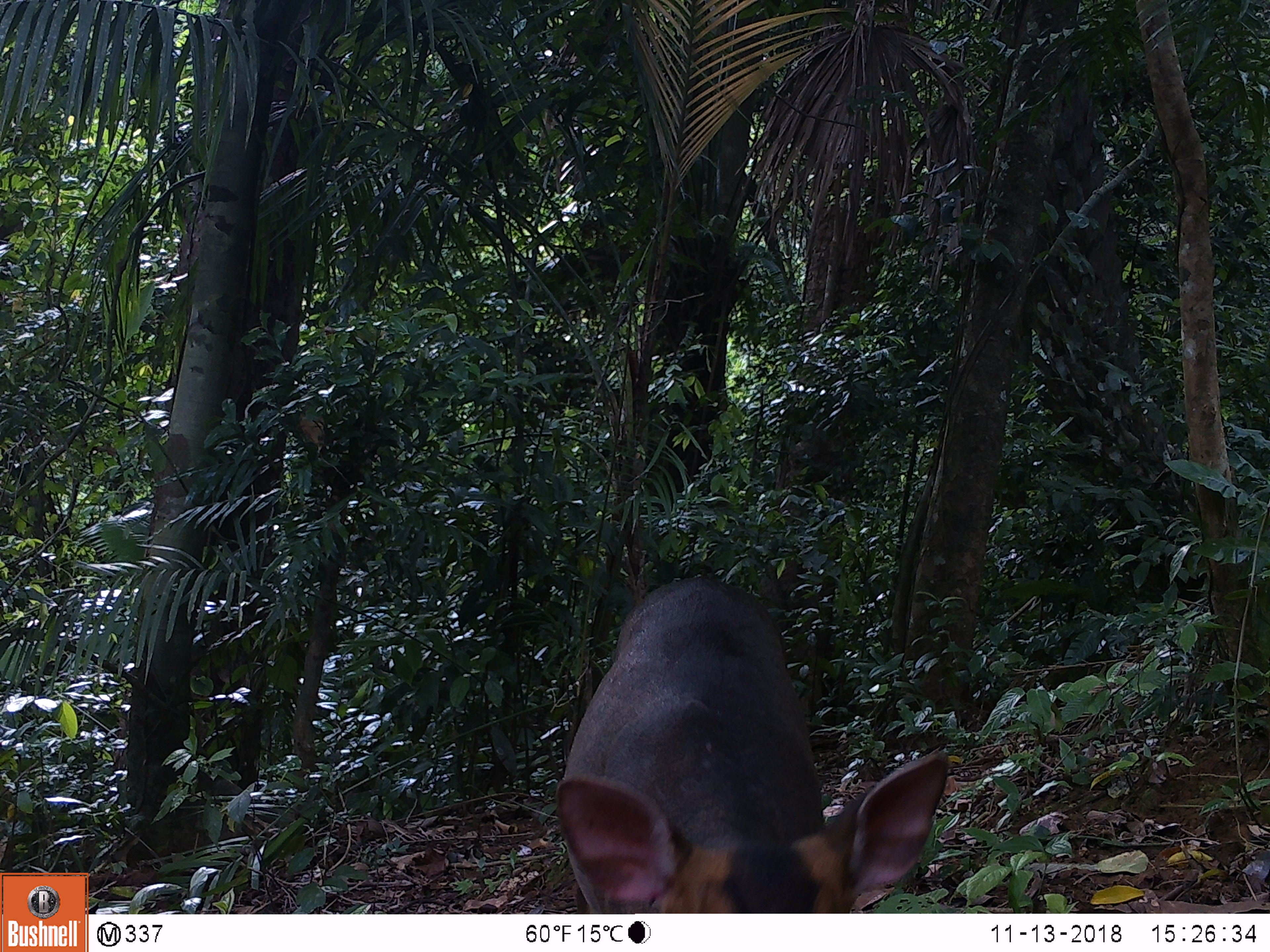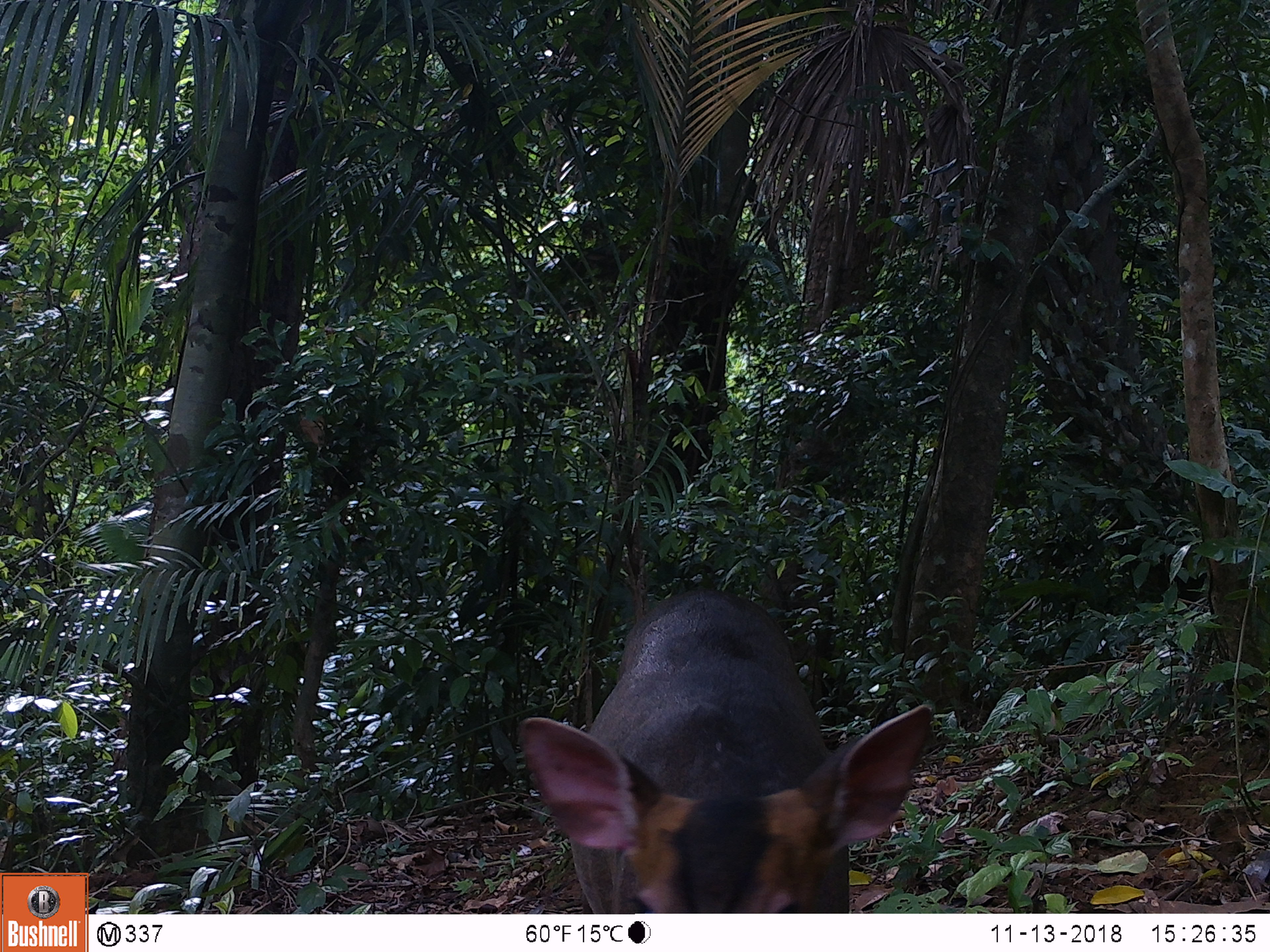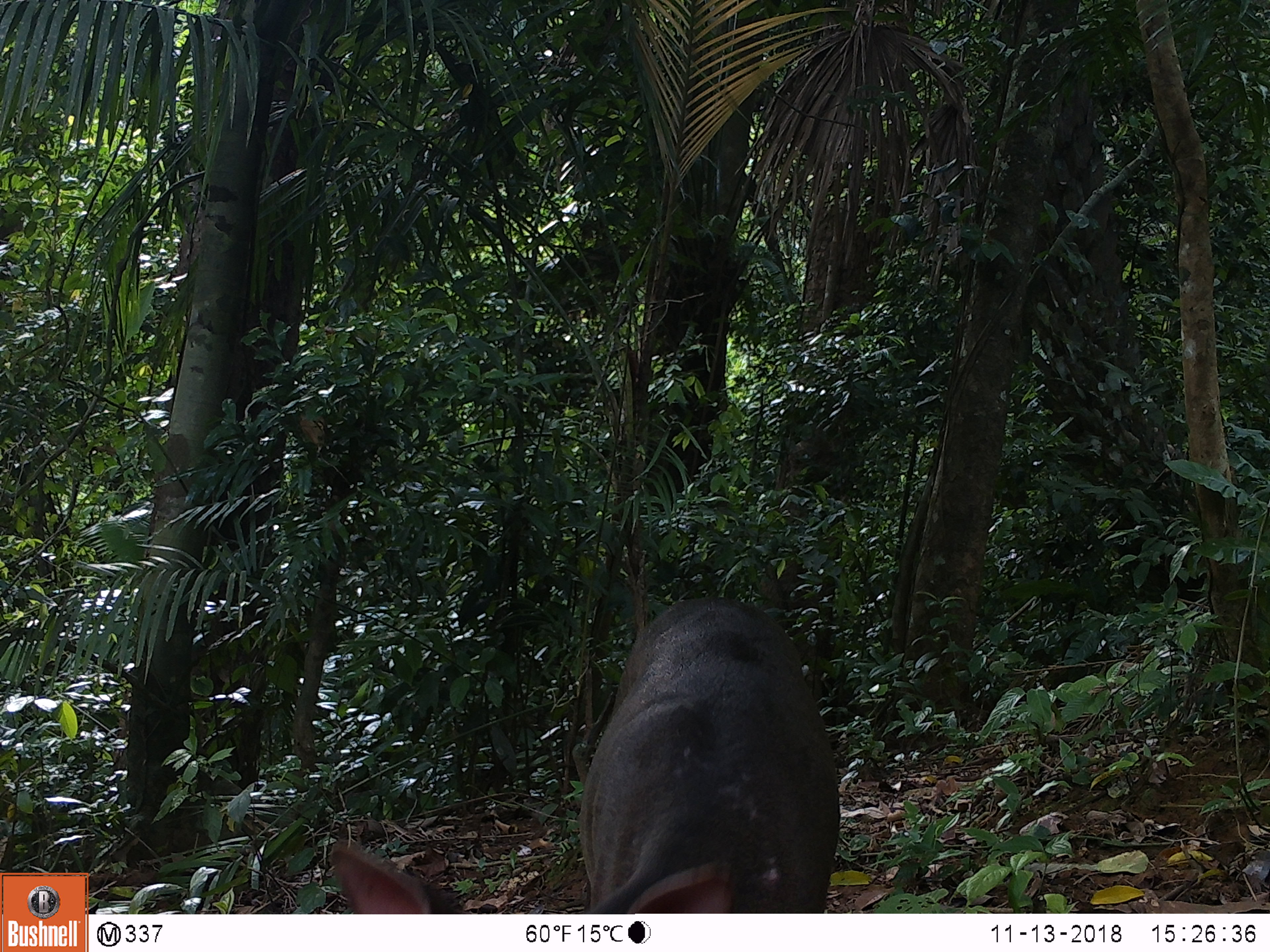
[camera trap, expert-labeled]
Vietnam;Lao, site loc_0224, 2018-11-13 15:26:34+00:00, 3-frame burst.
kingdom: Animalia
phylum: Chordata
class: Mammalia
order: Artiodactyla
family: Cervidae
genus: Muntiacus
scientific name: Muntiacus vuquangensis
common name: large-antlered muntjac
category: large antlered muntjac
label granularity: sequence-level